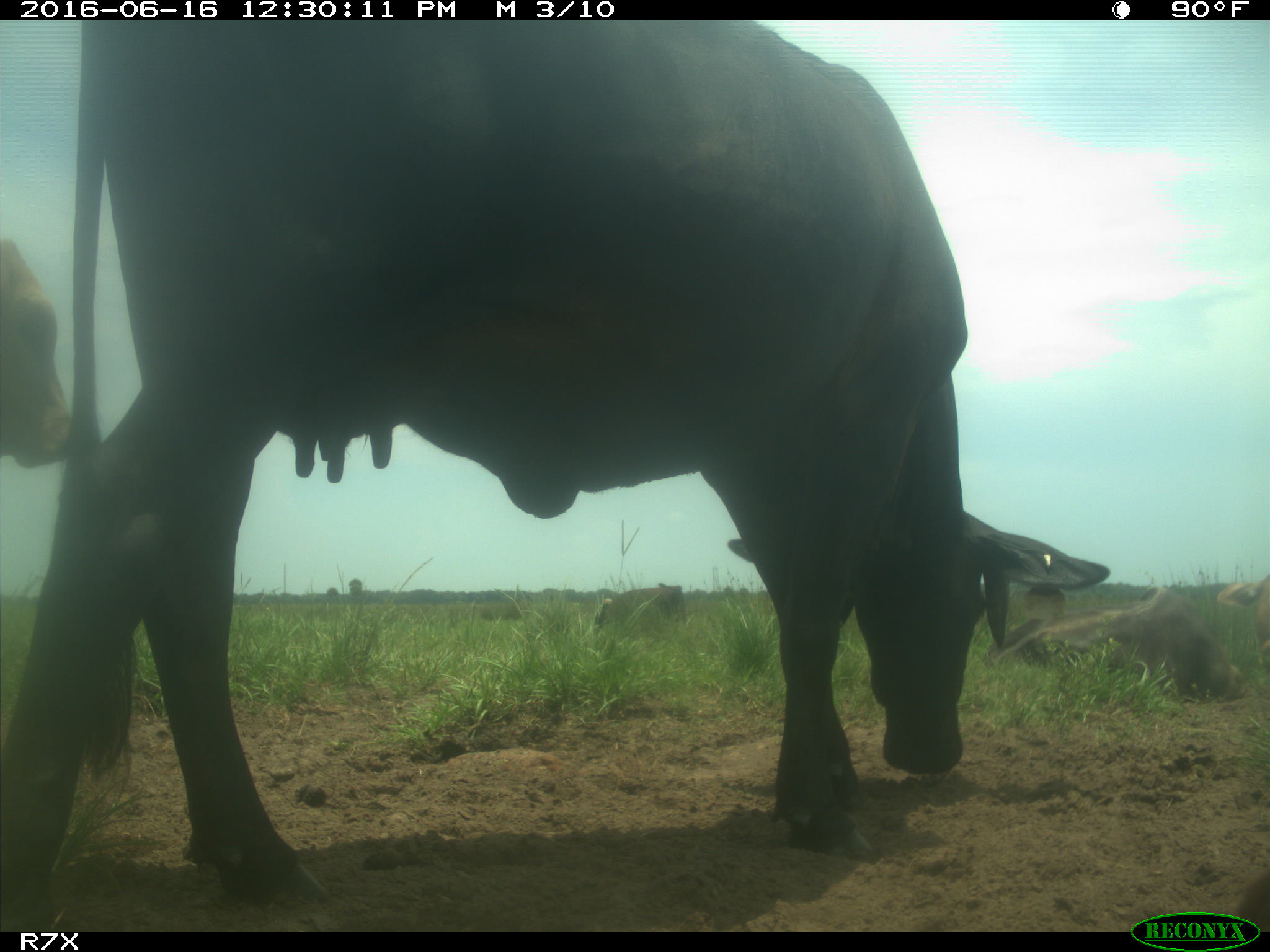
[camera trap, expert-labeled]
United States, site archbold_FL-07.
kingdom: Animalia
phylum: Chordata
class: Mammalia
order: Artiodactyla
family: Bovidae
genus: Bos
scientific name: Bos taurus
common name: domestic cow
Bos taurus (domestic cow).